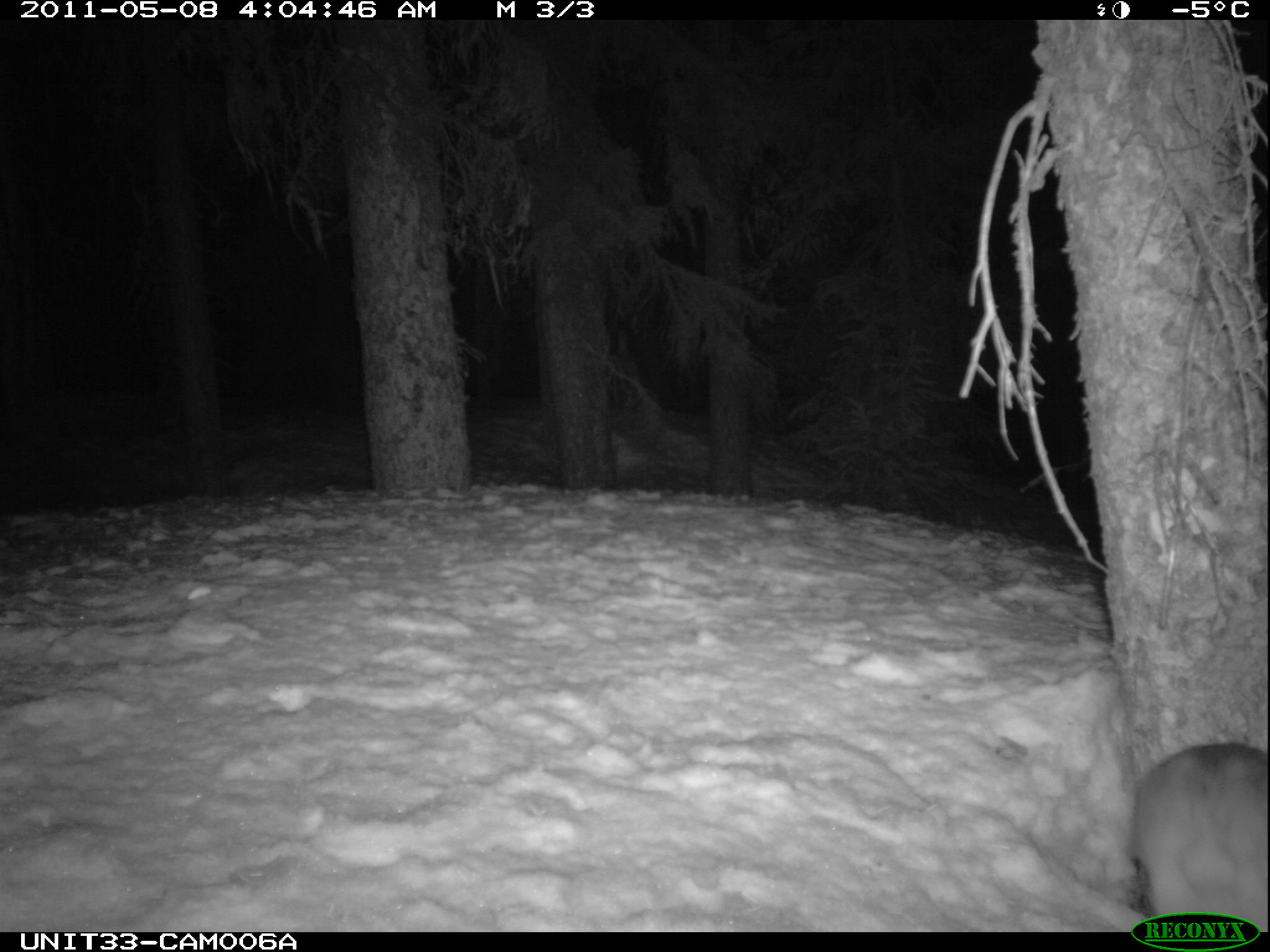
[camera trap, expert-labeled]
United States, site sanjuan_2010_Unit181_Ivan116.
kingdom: Animalia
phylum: Chordata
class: Mammalia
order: Lagomorpha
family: Leporidae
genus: Lepus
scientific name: Lepus americanus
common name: snowshoe hare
Lepus americanus (snowshoe hare).